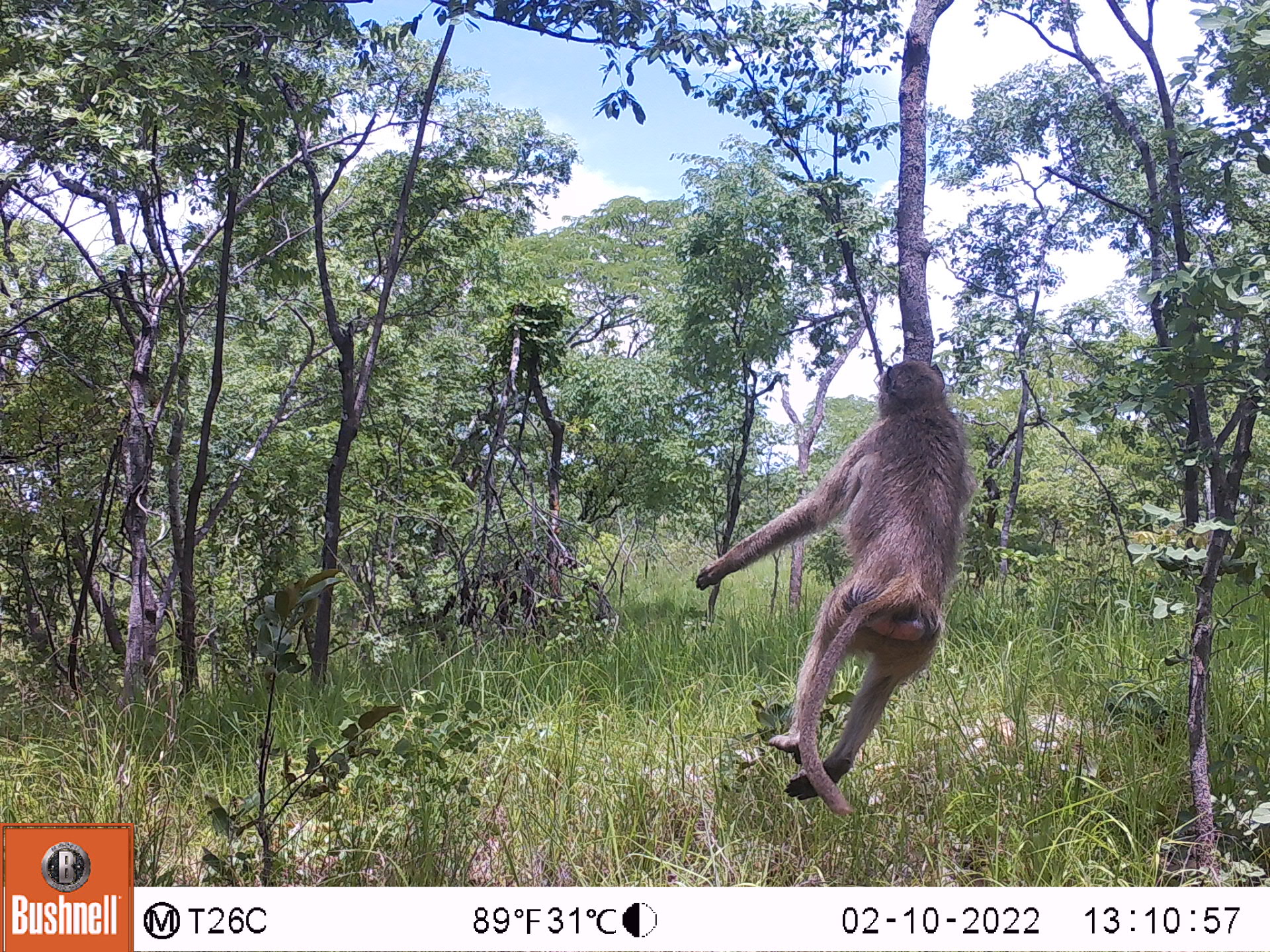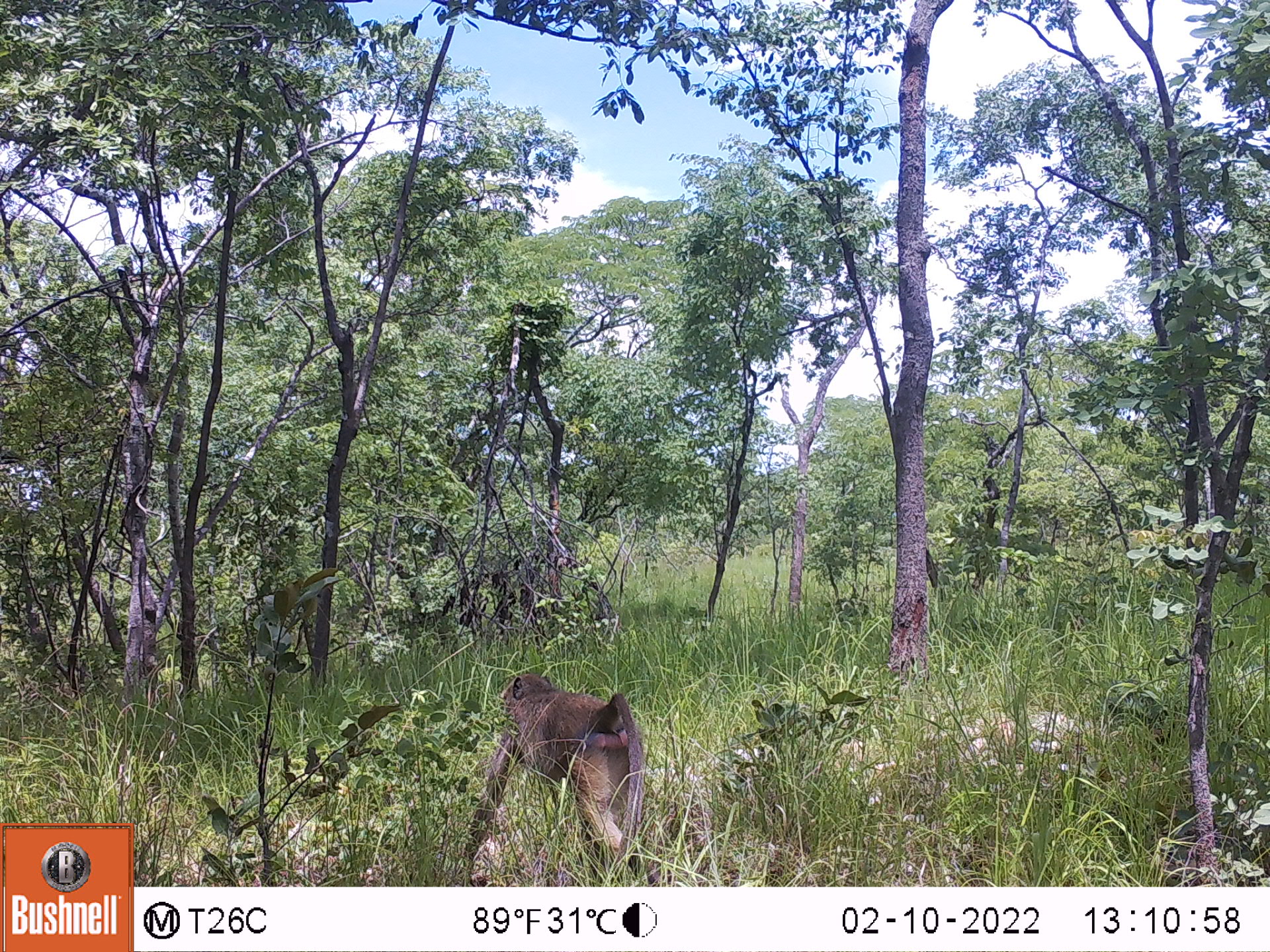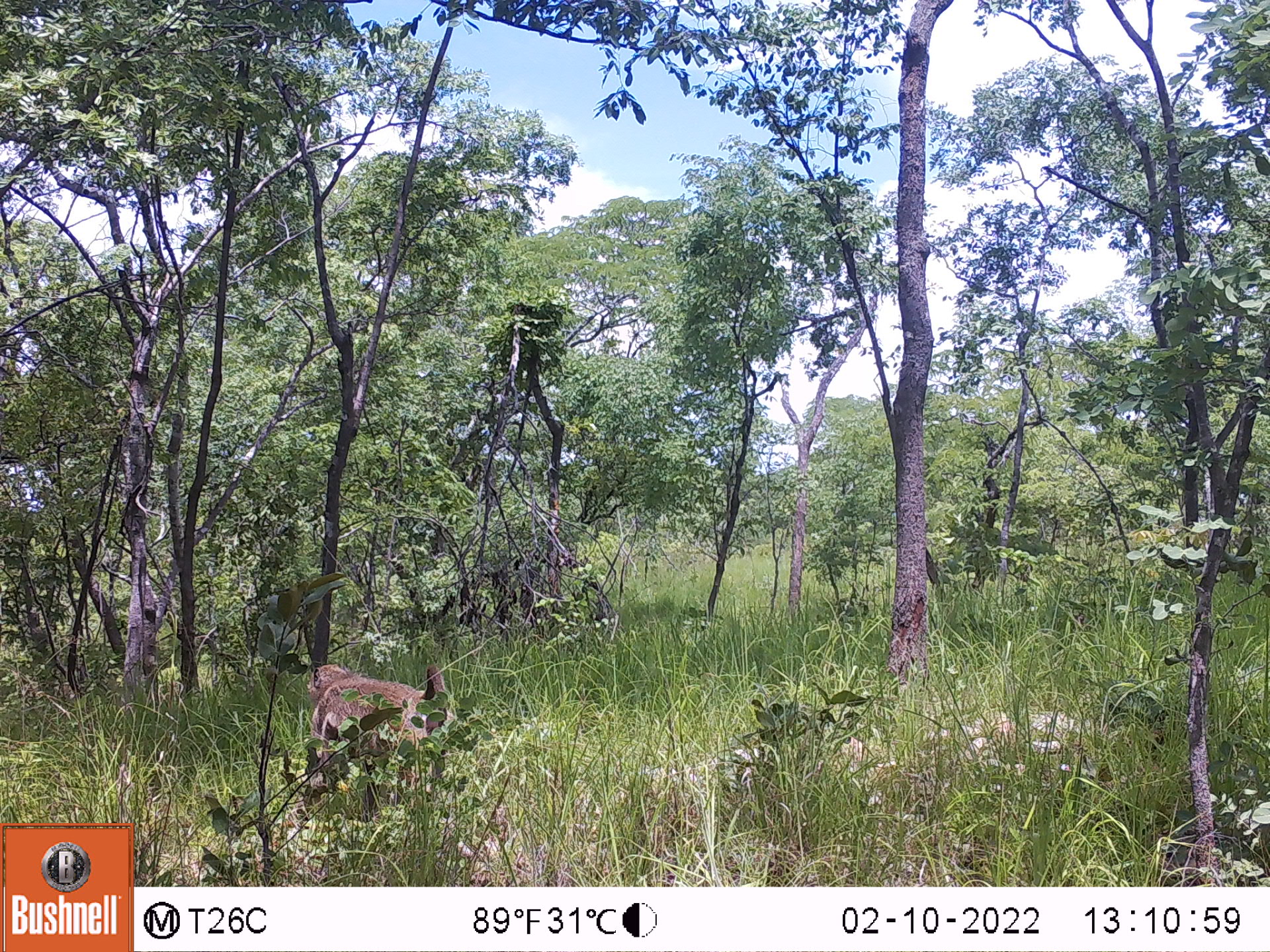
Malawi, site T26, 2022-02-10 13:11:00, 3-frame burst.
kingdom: Animalia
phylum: Chordata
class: Mammalia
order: Primates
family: Cercopithecidae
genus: Papio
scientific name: Papio cynocephalus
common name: yellow baboon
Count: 1.